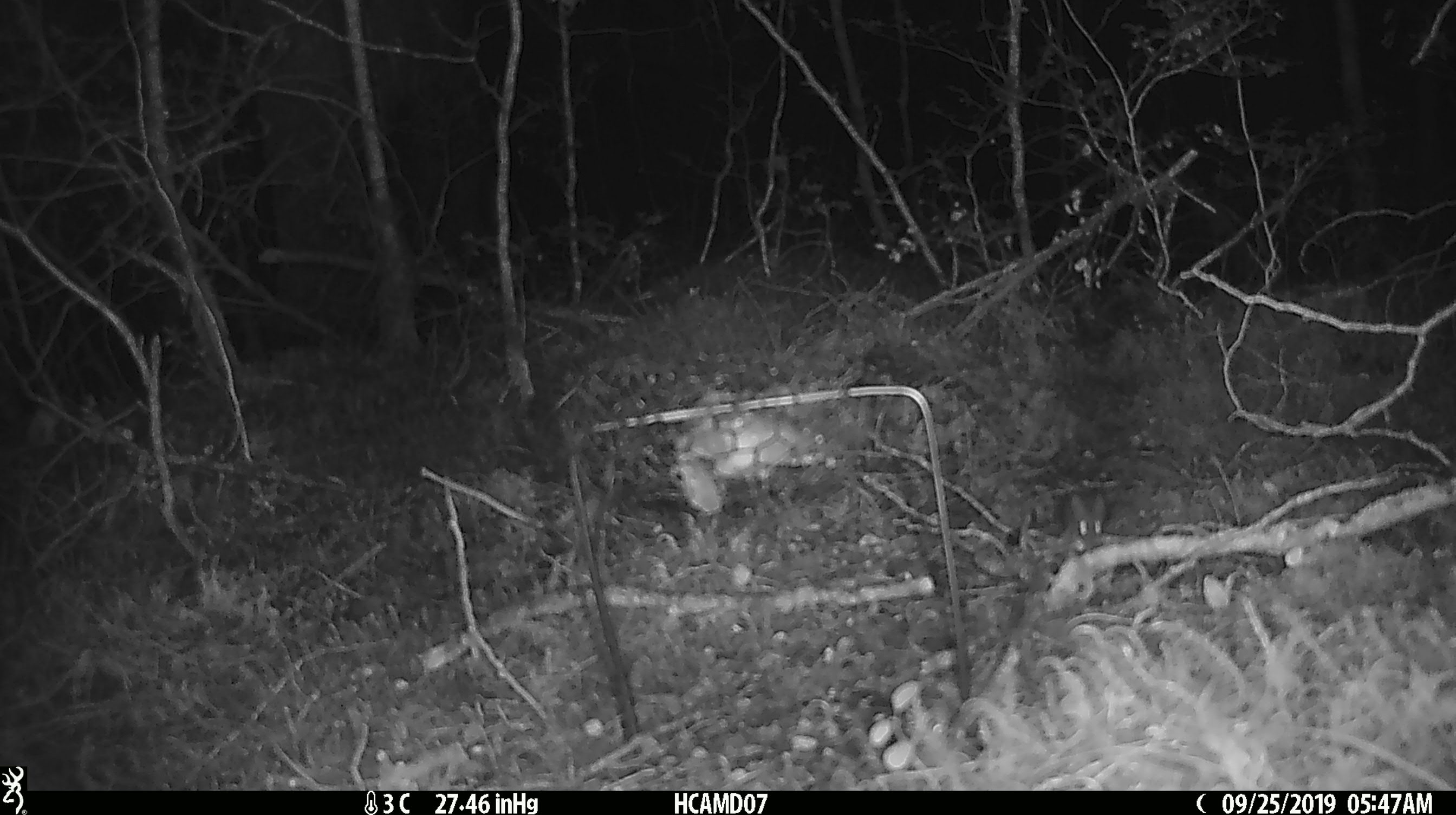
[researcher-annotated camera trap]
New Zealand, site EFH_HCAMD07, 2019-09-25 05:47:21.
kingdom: Animalia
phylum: Chordata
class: Mammalia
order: Rodentia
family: Muridae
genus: Mus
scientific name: Mus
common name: mouse